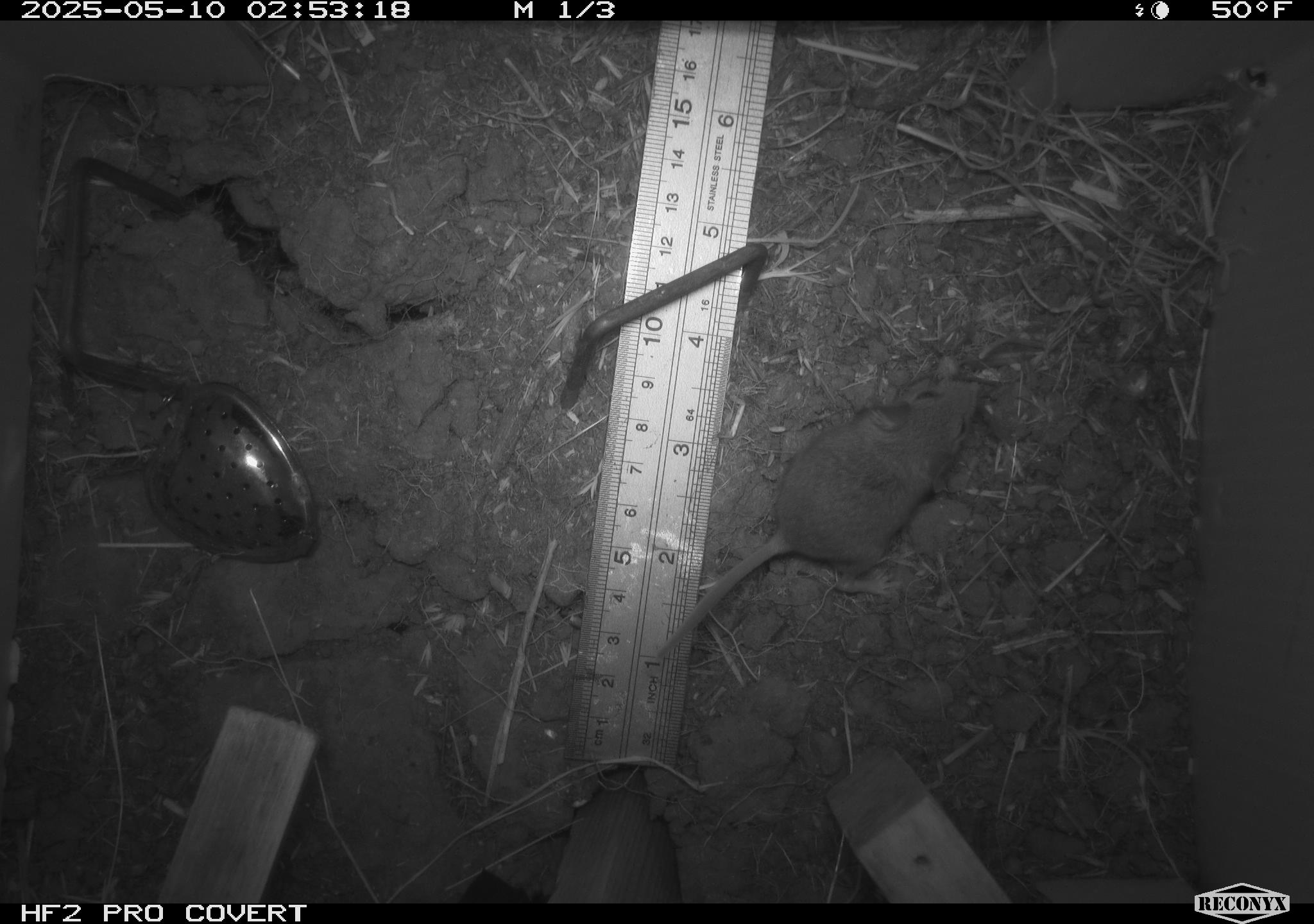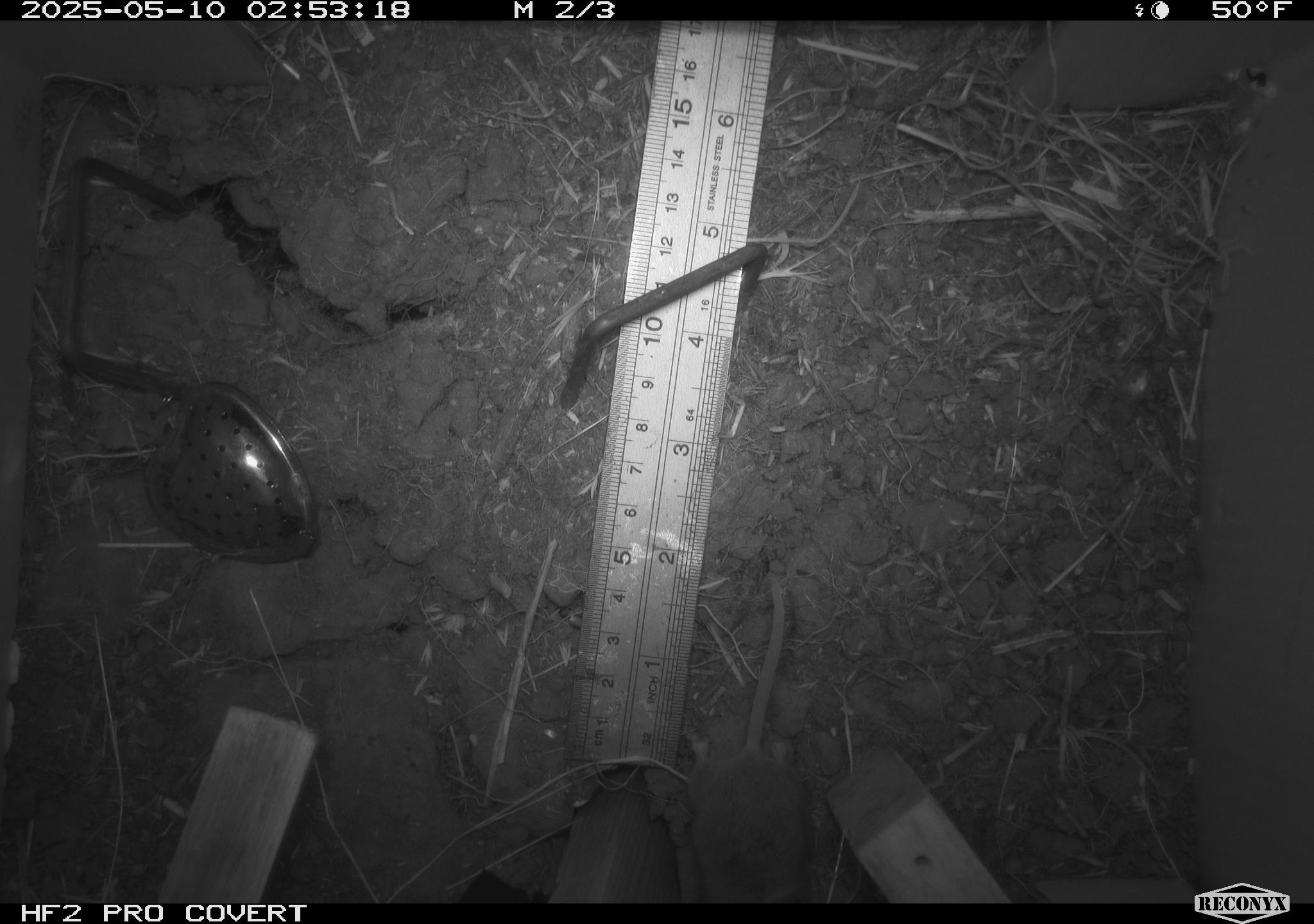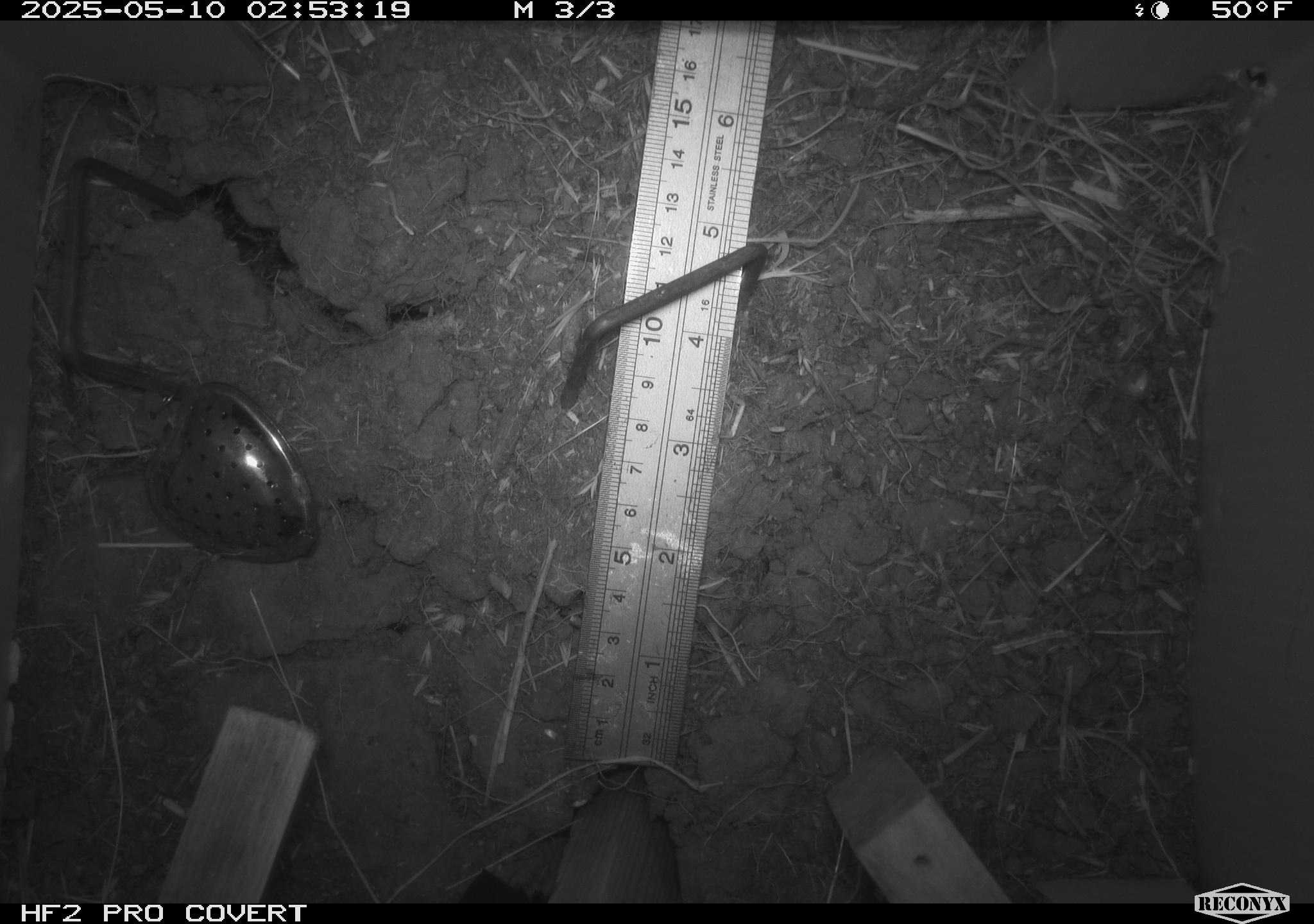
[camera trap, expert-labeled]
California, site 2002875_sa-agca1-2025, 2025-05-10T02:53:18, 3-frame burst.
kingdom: Animalia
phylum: Chordata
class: Mammalia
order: Rodentia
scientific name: Rodentia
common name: mouse species